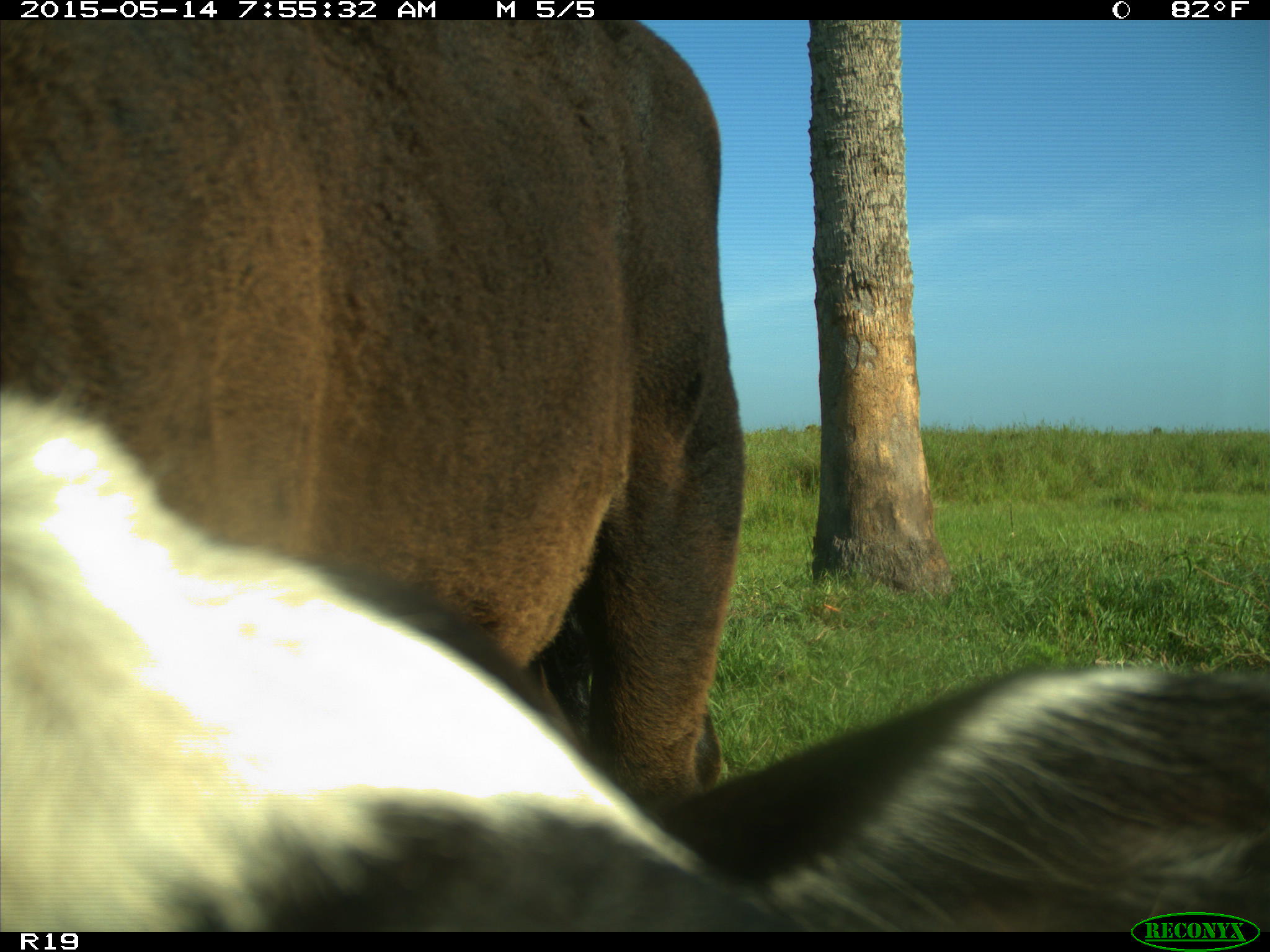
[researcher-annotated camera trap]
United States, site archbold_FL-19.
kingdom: Animalia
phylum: Chordata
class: Mammalia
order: Artiodactyla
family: Bovidae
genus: Bos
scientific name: Bos taurus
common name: domestic cow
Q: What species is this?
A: Bos taurus (domestic cow).